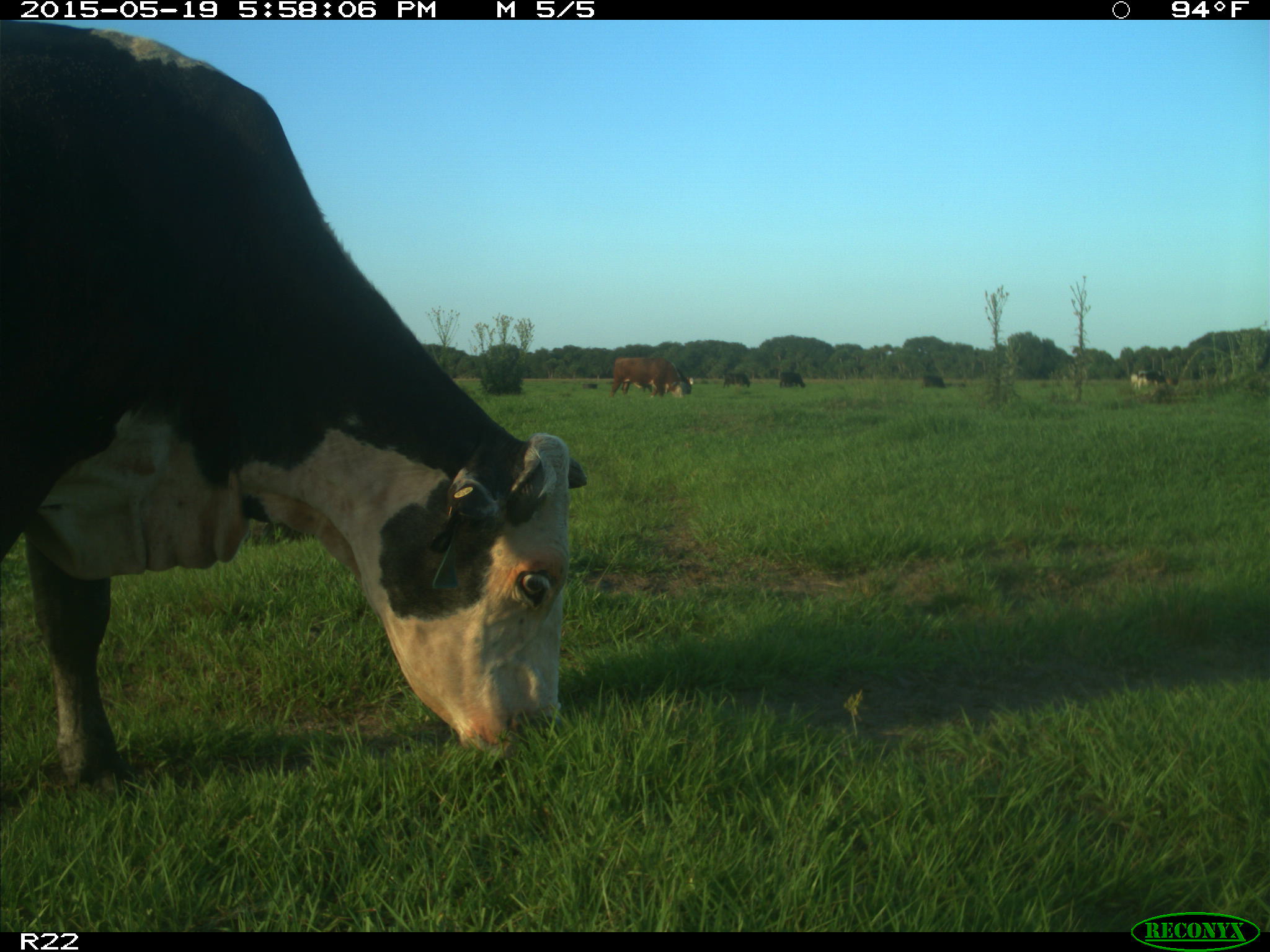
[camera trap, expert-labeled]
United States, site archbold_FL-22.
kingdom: Animalia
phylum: Chordata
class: Mammalia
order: Artiodactyla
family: Bovidae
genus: Bos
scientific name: Bos taurus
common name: domestic cow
Bos taurus (domestic cow).